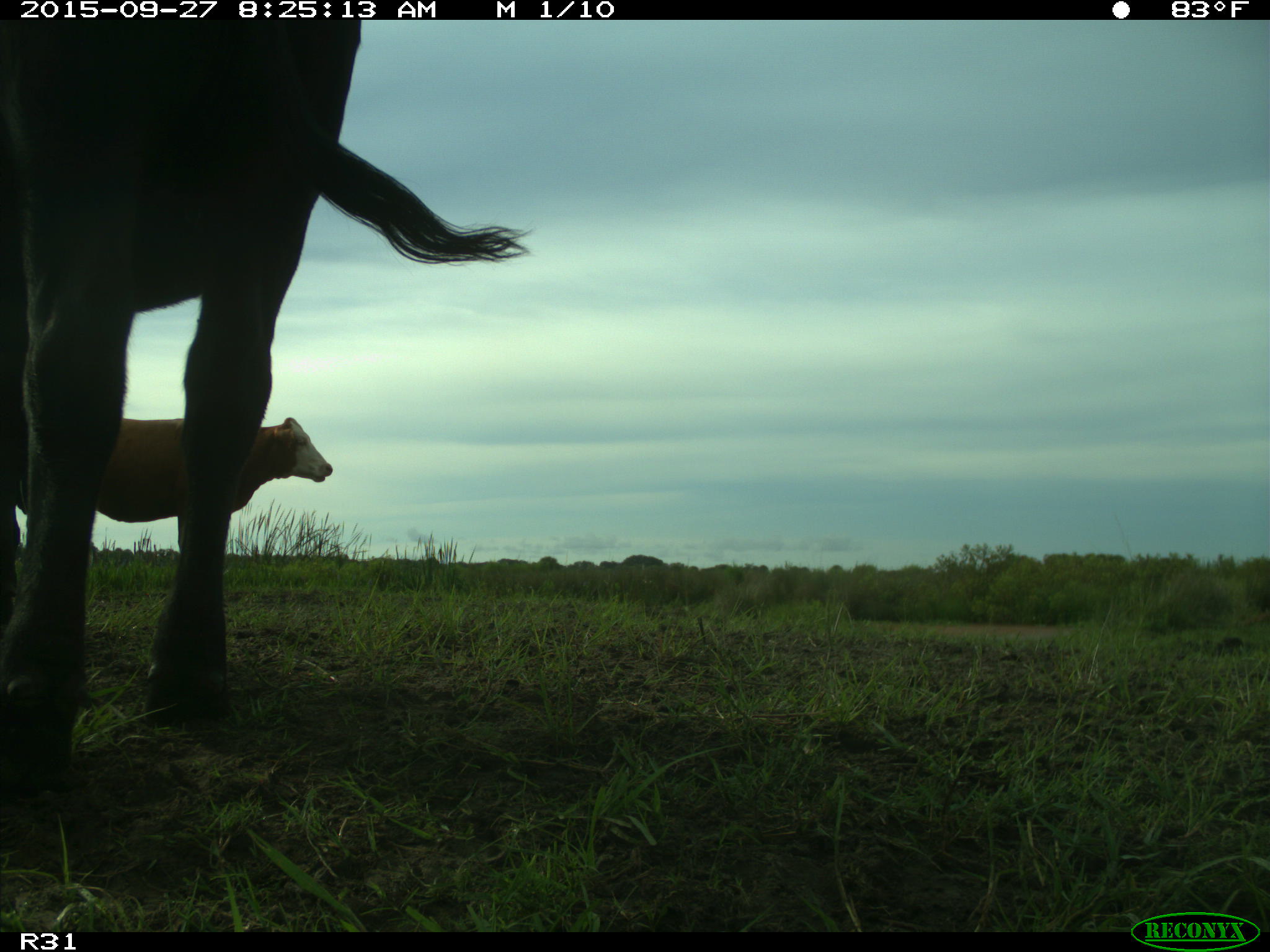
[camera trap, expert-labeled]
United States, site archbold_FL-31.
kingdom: Animalia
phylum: Chordata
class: Mammalia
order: Artiodactyla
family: Bovidae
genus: Bos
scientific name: Bos taurus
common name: domestic cow